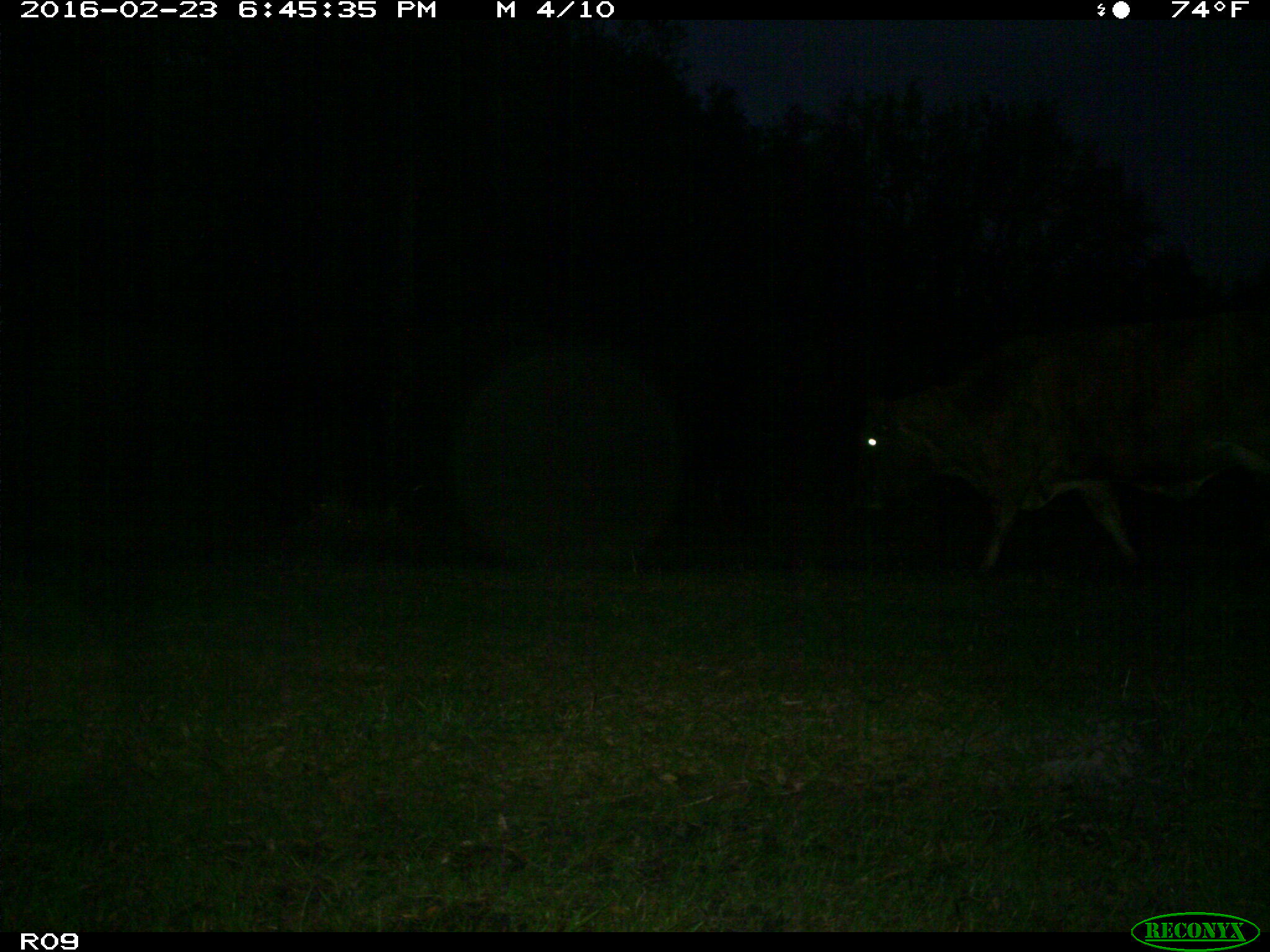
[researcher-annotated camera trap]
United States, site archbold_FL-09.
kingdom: Animalia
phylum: Chordata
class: Mammalia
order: Artiodactyla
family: Bovidae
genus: Bos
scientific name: Bos taurus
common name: domestic cow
Bos taurus (domestic cow).